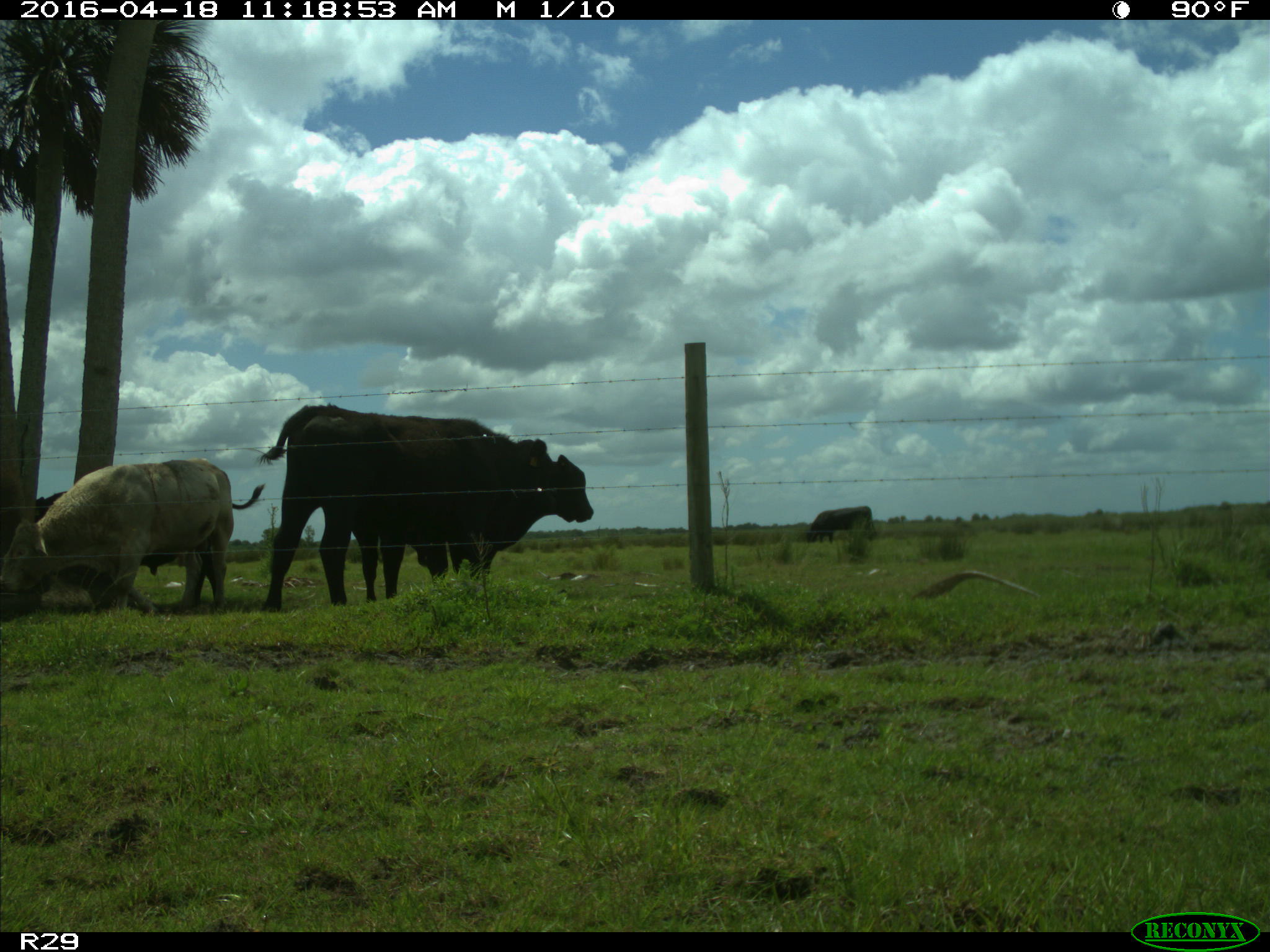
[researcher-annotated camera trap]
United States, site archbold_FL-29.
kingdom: Animalia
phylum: Chordata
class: Mammalia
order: Artiodactyla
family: Bovidae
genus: Bos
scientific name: Bos taurus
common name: domestic cow